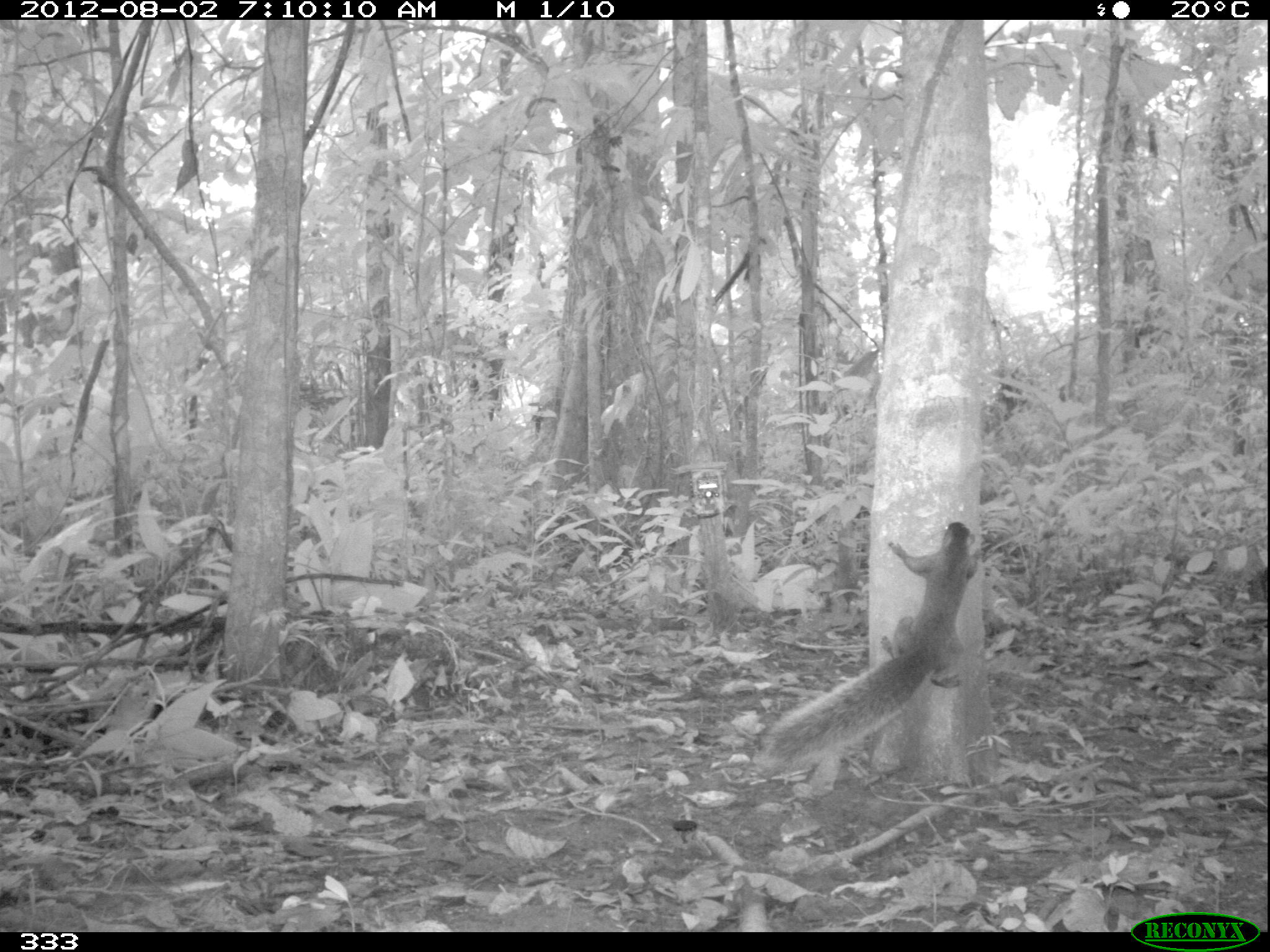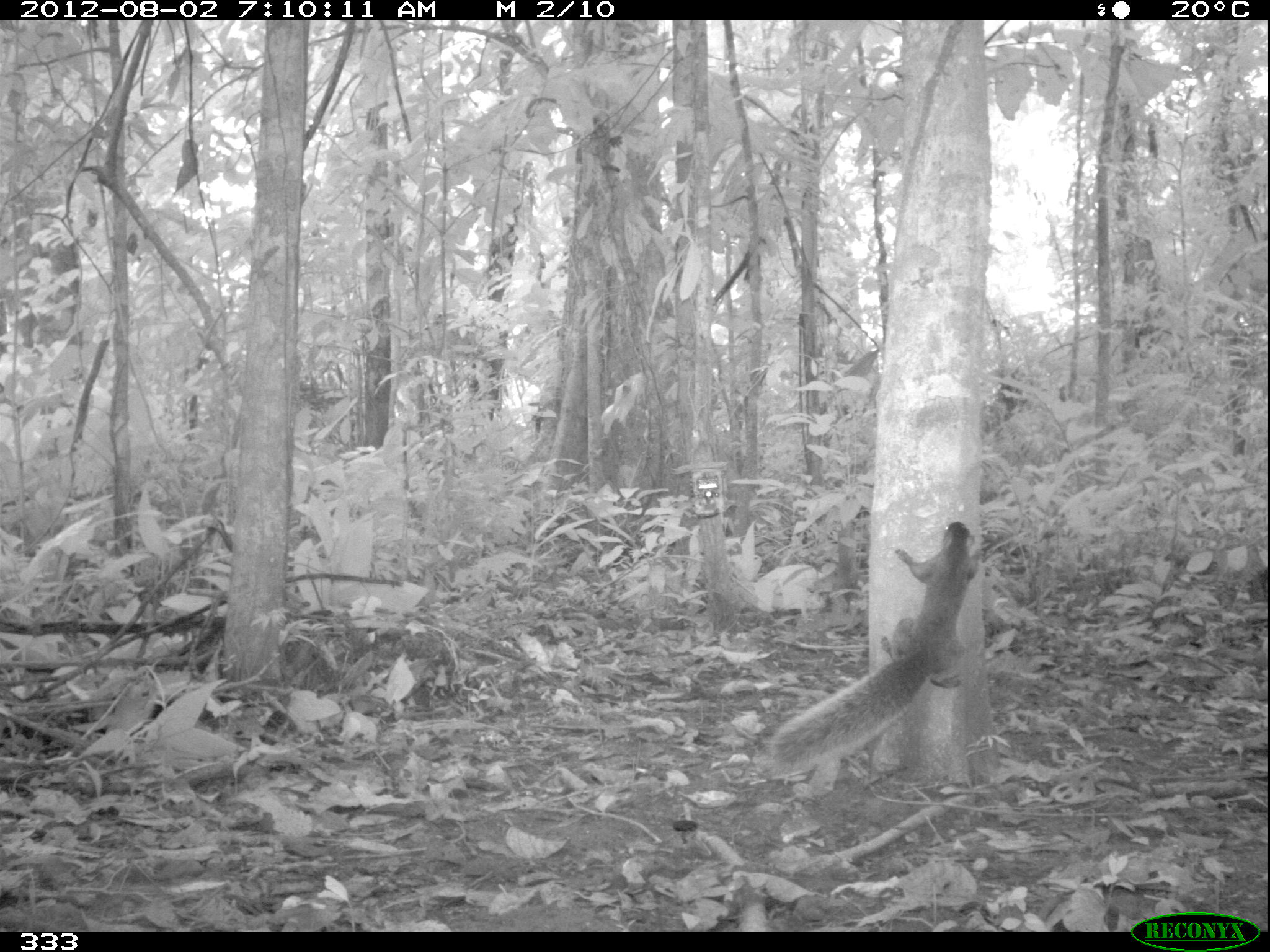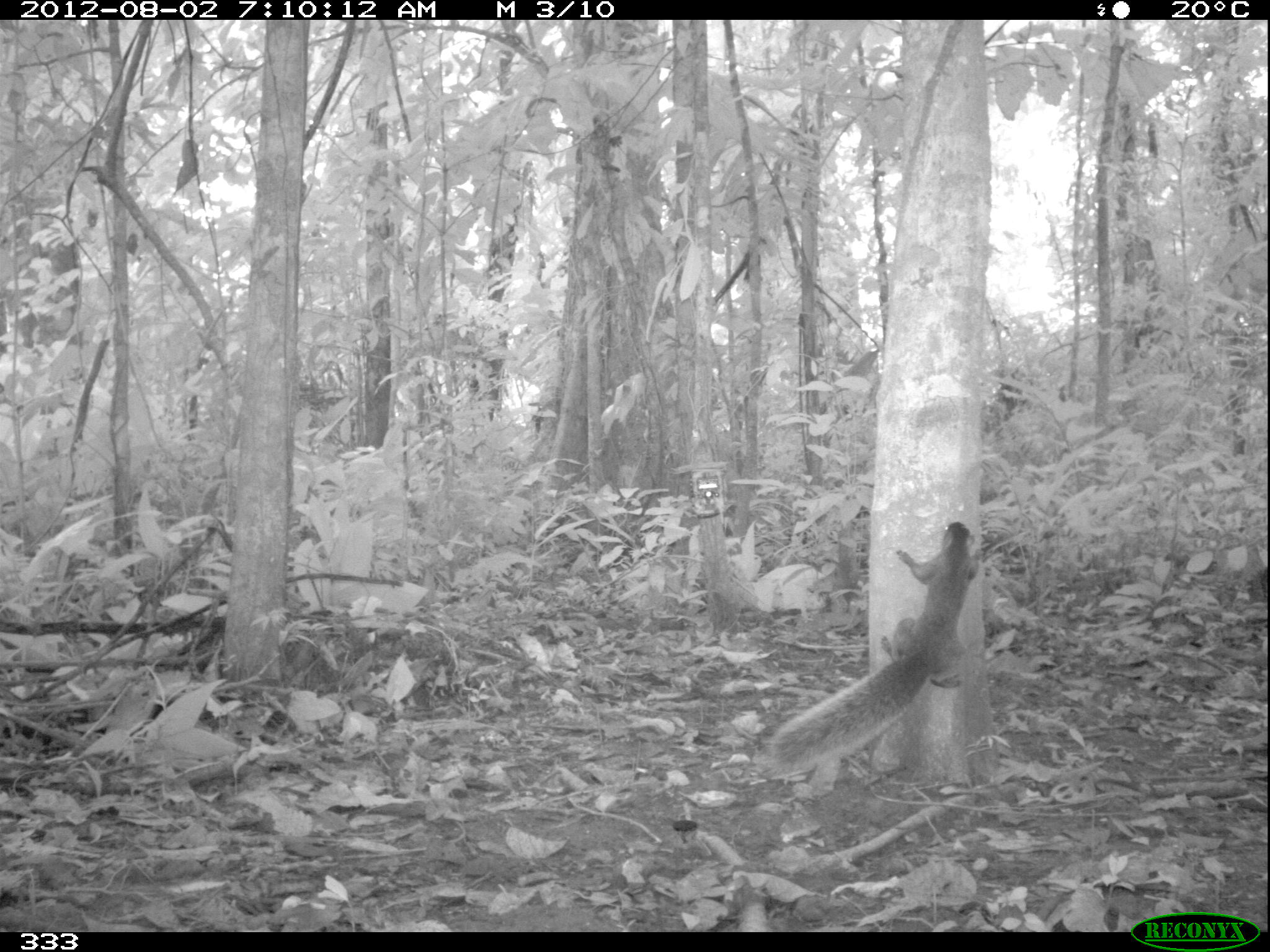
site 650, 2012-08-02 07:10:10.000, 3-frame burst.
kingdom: Animalia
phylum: Chordata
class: Mammalia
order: Rodentia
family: Sciuridae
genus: Sciurus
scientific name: Sciurus spadiceus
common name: southern amazon red squirrel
Sciurus spadiceus (southern amazon red squirrel).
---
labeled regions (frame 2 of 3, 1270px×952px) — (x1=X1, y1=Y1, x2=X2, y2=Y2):
sciurus spadiceus: (x1=770, y1=521, x2=982, y2=764)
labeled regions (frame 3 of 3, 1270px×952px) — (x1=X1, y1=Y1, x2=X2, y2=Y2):
sciurus spadiceus: (x1=769, y1=519, x2=984, y2=768)